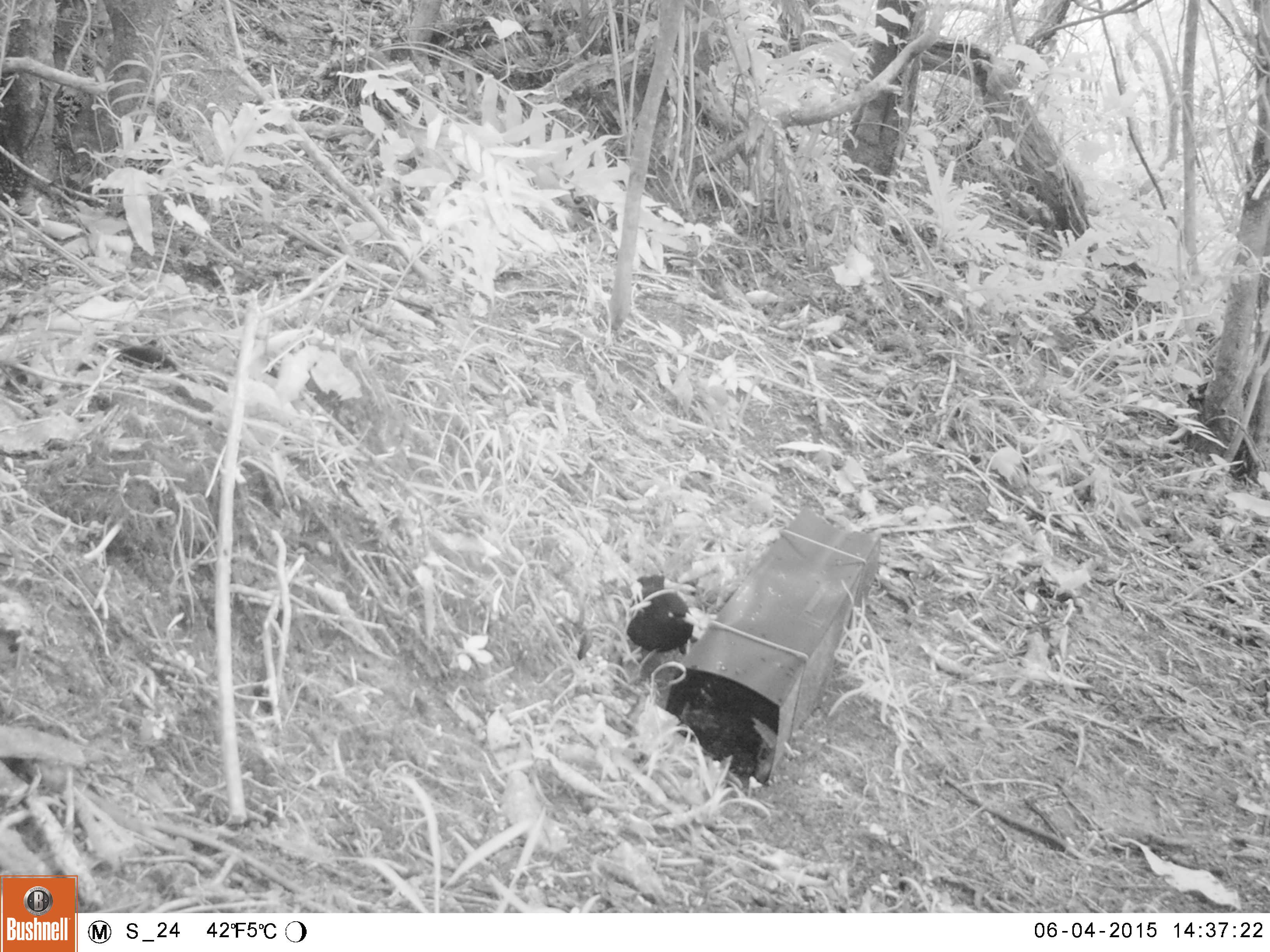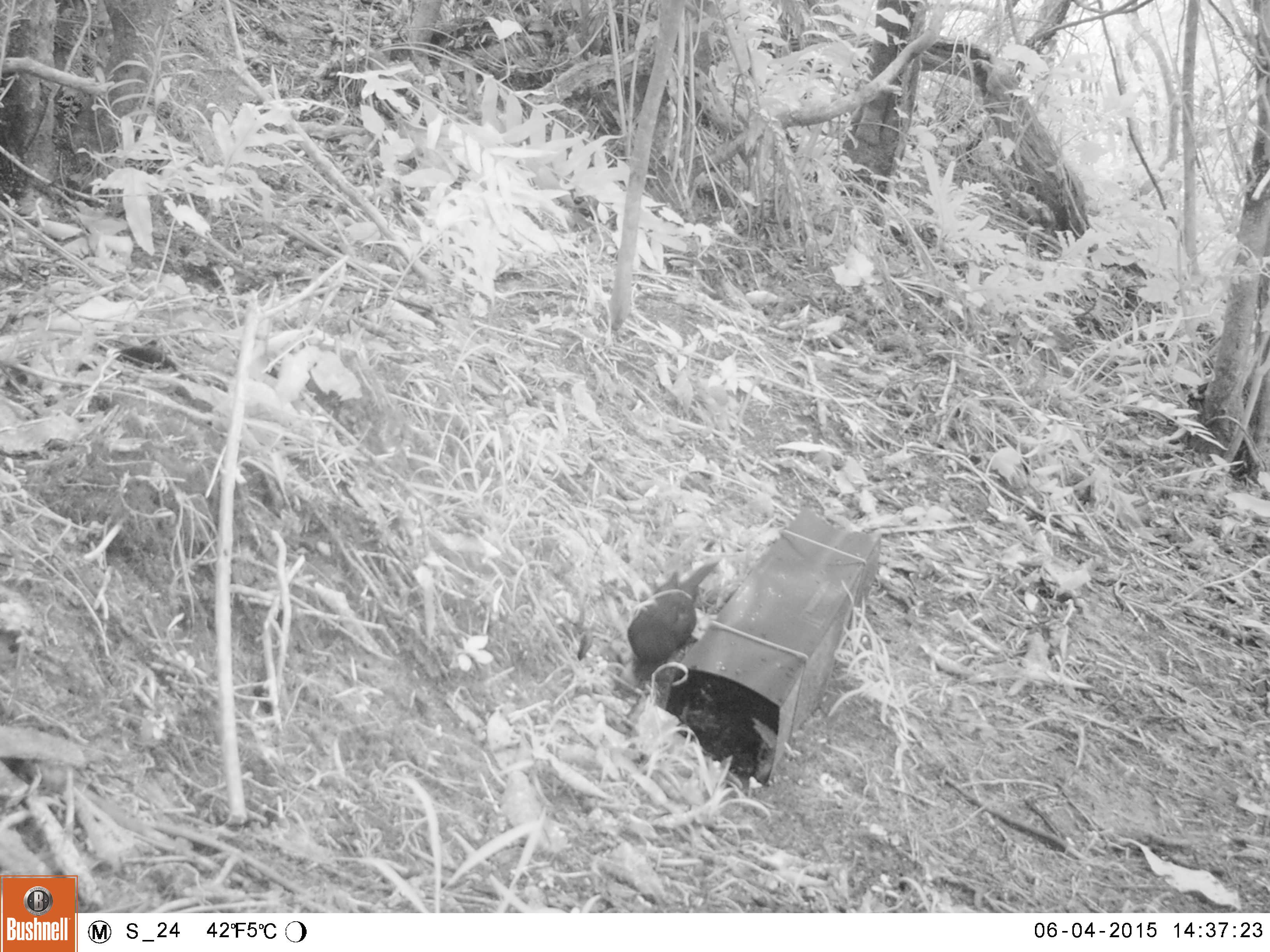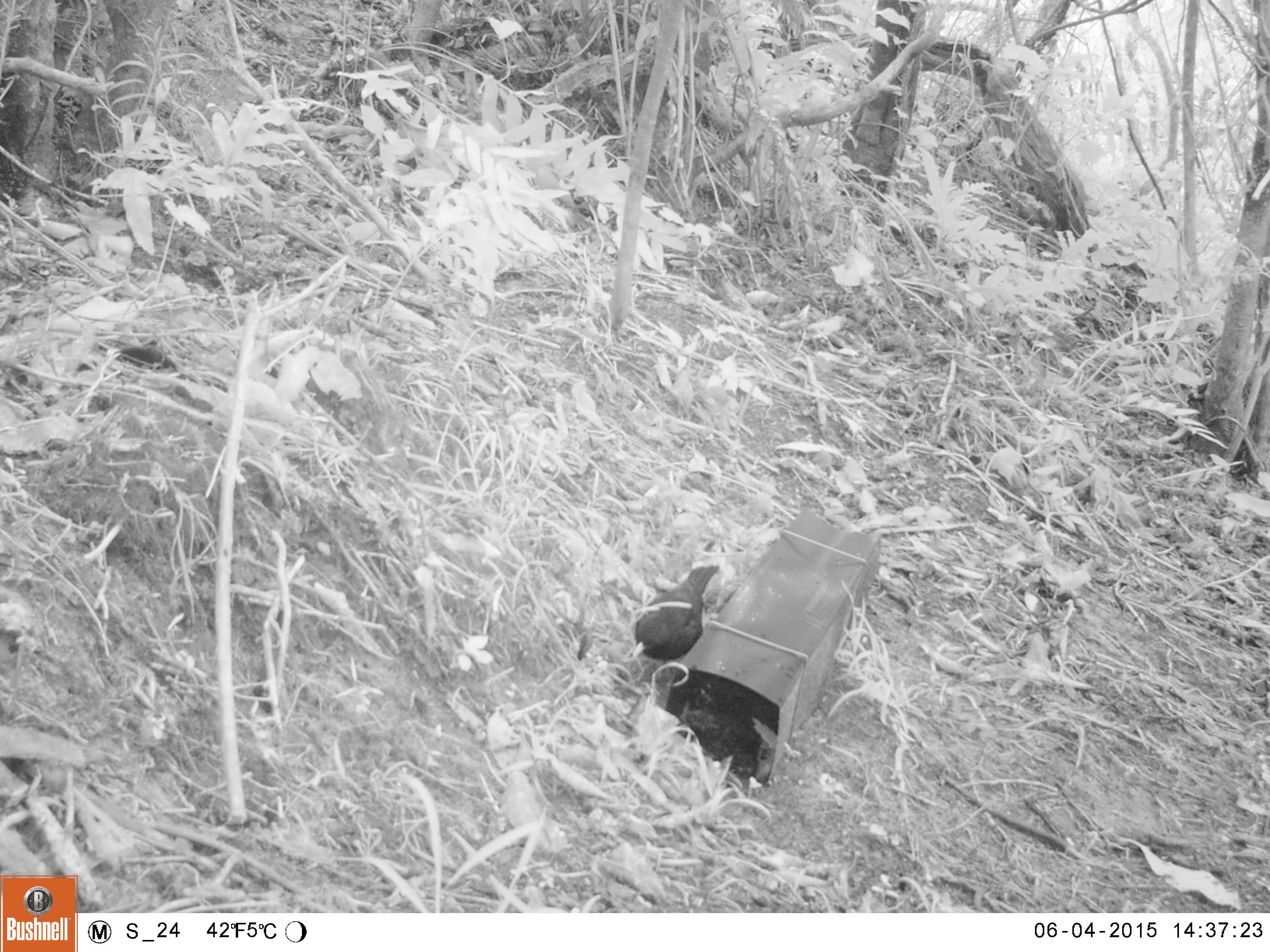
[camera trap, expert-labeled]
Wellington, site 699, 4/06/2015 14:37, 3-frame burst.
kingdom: Animalia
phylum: Chordata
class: Aves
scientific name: Aves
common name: bird